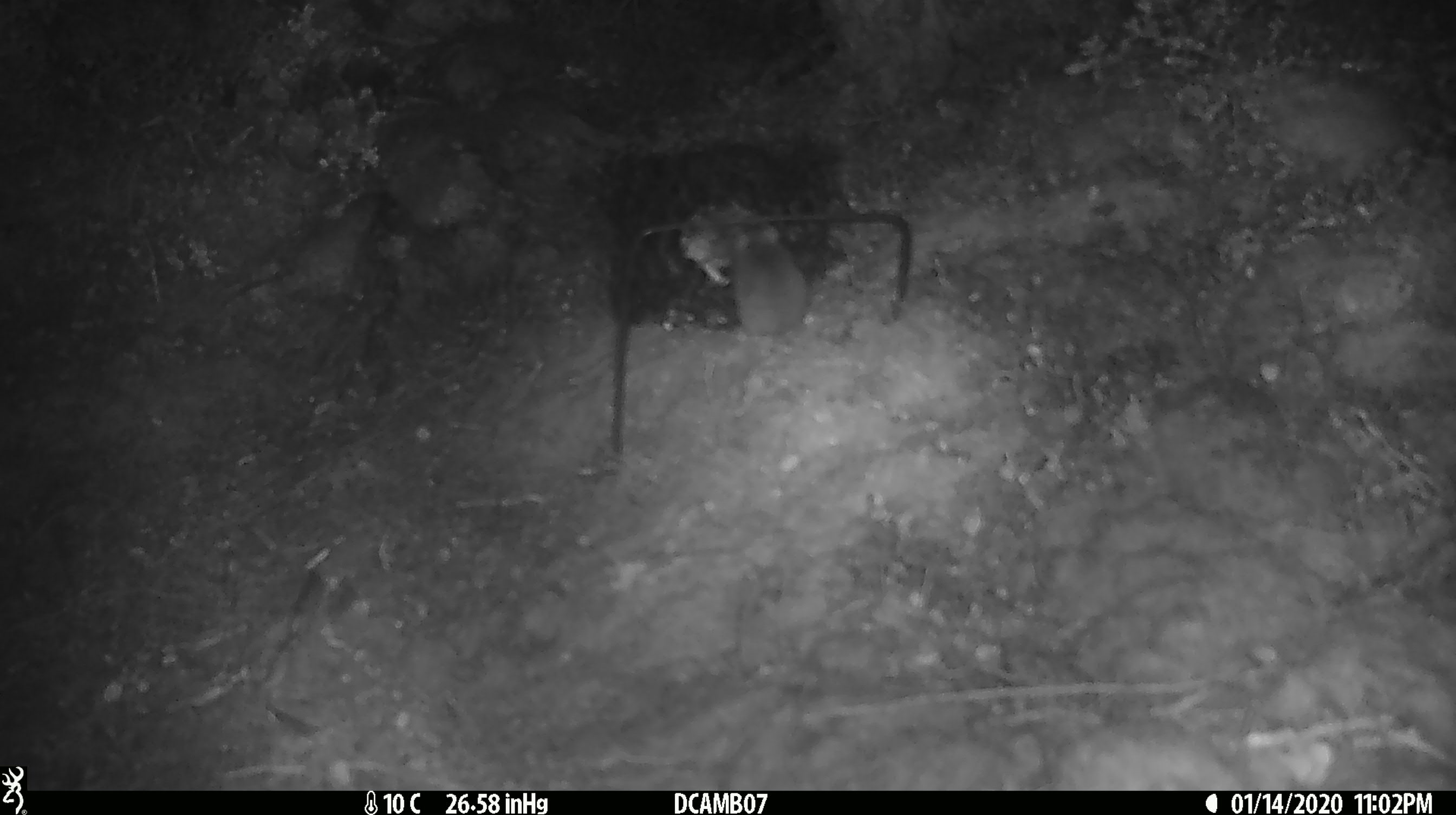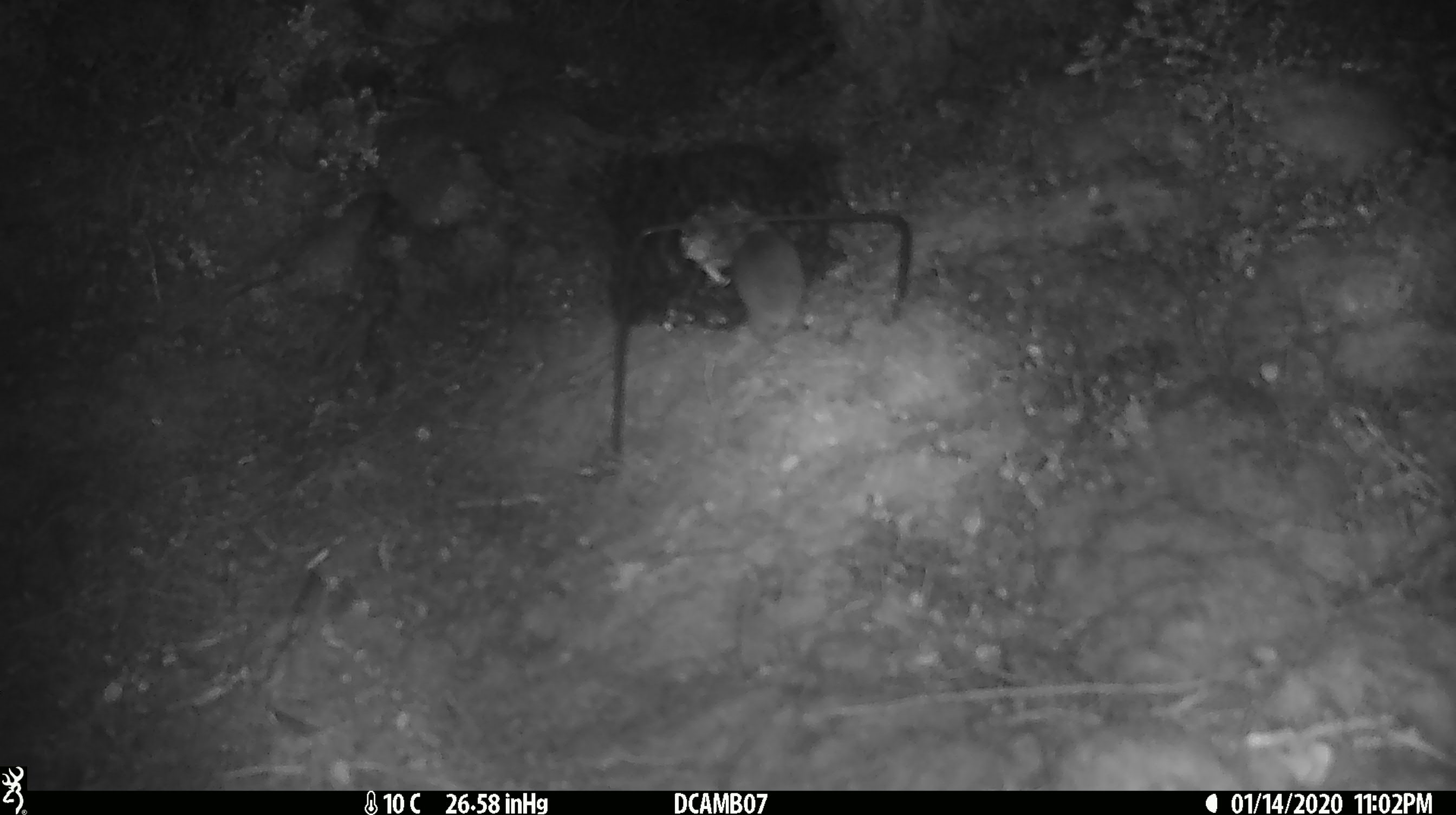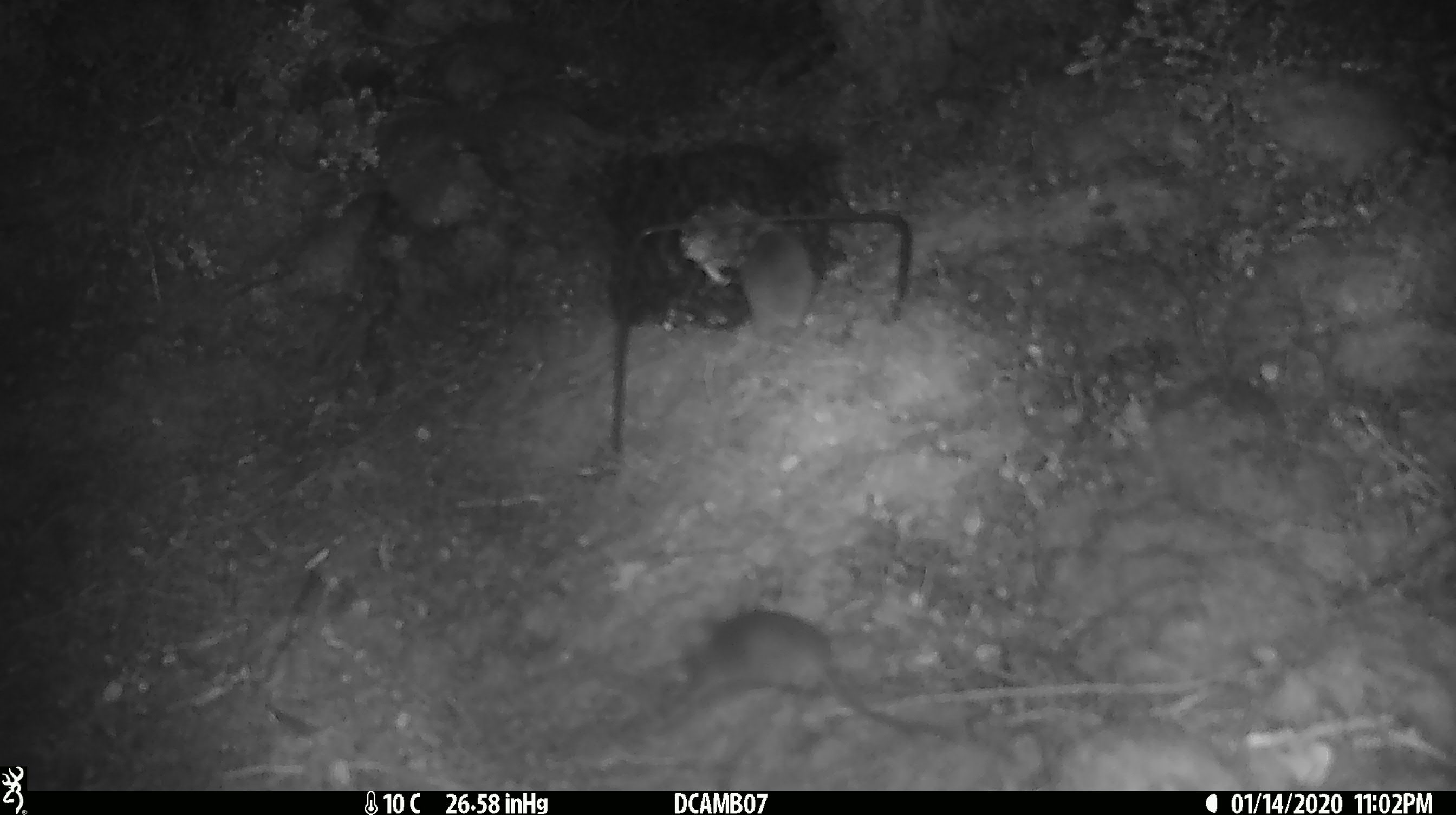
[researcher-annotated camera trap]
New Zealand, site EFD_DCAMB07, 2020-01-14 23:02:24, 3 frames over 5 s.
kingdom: Animalia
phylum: Chordata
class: Mammalia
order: Rodentia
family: Muridae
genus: Mus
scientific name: Mus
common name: mouse